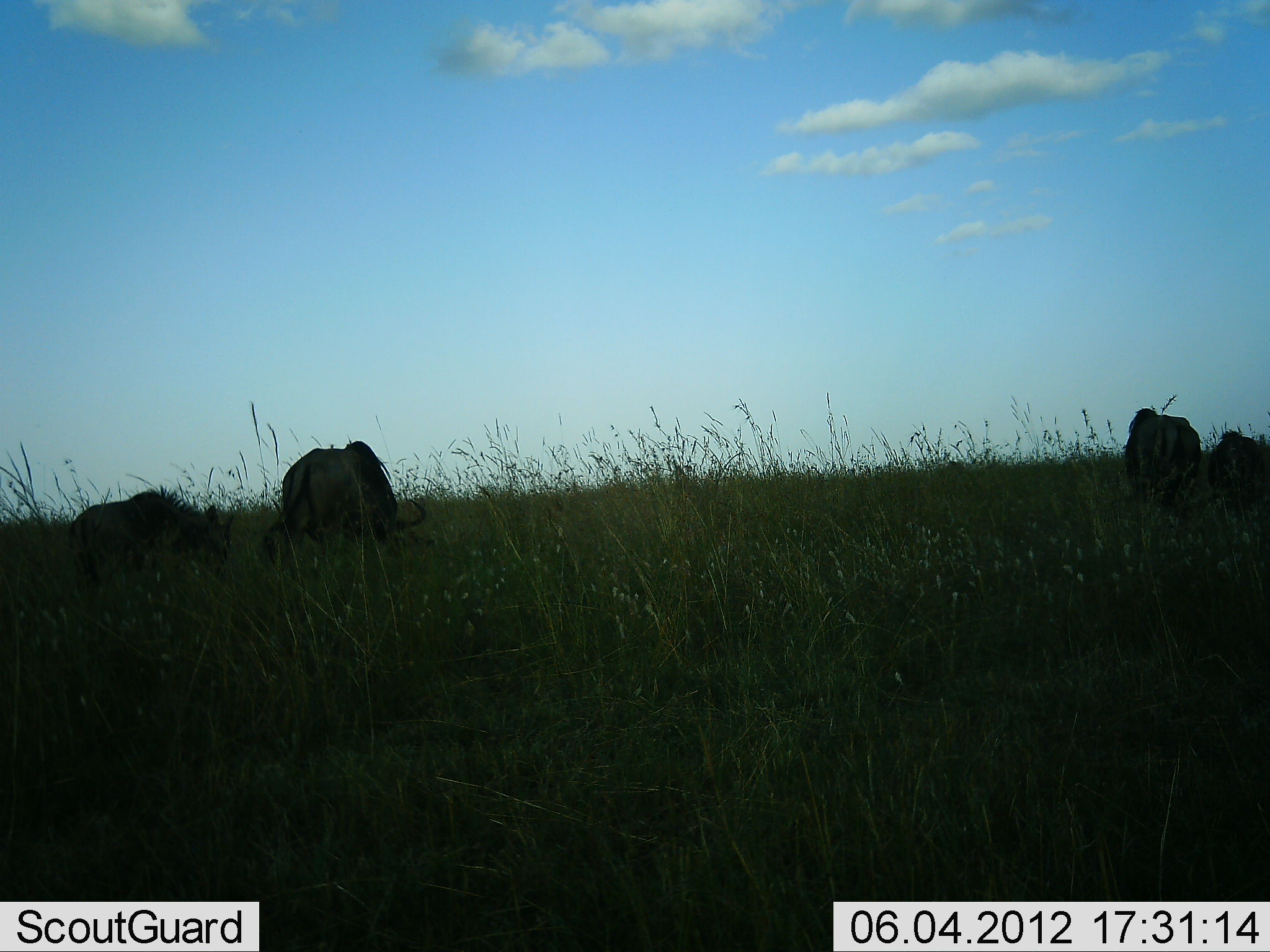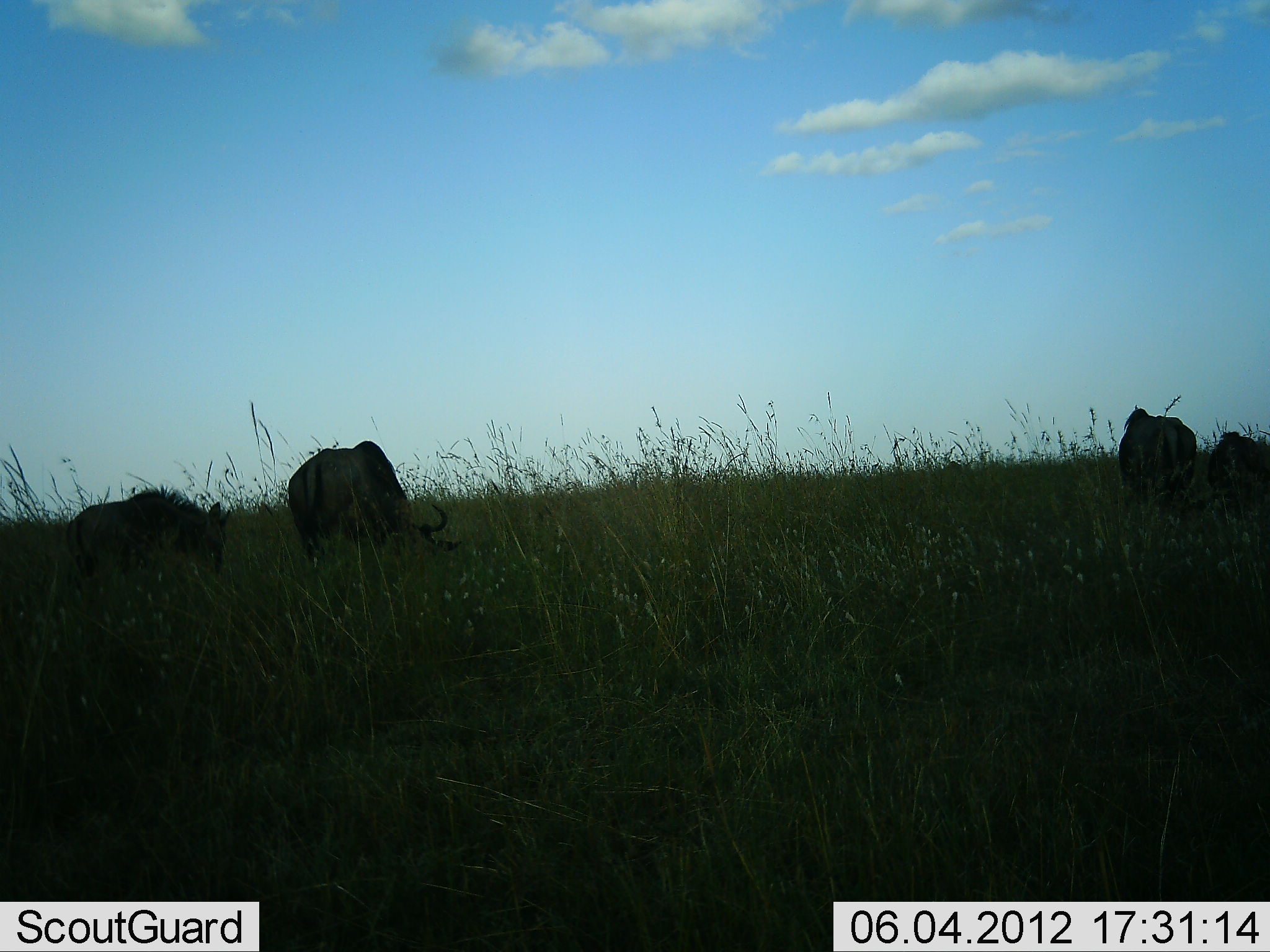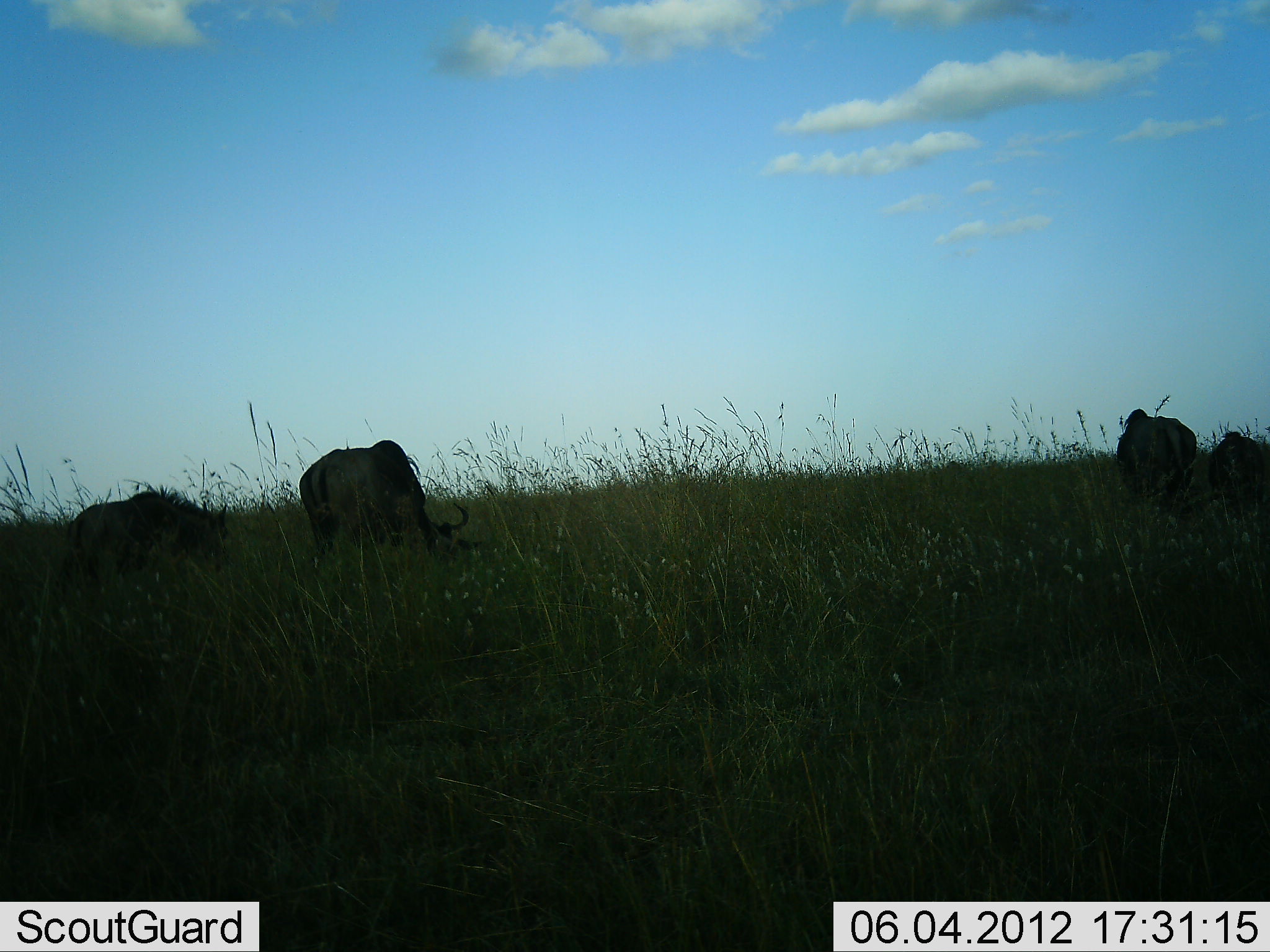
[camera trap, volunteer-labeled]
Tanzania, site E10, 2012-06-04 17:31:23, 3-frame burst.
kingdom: Animalia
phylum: Chordata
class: Mammalia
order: Artiodactyla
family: Bovidae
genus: Connochaetes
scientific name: Connochaetes taurinus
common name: blue wildebeest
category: wildebeest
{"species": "wildebeest (blue wildebeest) (Connochaetes taurinus)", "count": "4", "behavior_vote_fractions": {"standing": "20%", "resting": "10%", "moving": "0%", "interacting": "0%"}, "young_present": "20%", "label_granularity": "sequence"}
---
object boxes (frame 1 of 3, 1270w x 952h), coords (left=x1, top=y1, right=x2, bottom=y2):
animal: (left=263, top=441, right=427, bottom=565); (left=68, top=487, right=236, bottom=593); (left=1124, top=409, right=1201, bottom=500); (left=1210, top=430, right=1270, bottom=496)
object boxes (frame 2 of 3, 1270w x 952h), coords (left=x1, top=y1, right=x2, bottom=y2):
animal: (left=287, top=441, right=465, bottom=562); (left=65, top=487, right=232, bottom=581); (left=1117, top=408, right=1199, bottom=505); (left=1210, top=430, right=1270, bottom=505)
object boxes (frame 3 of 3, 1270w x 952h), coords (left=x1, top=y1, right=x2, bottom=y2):
animal: (left=300, top=440, right=484, bottom=573); (left=59, top=488, right=231, bottom=583); (left=1115, top=409, right=1199, bottom=505); (left=1209, top=434, right=1270, bottom=501)